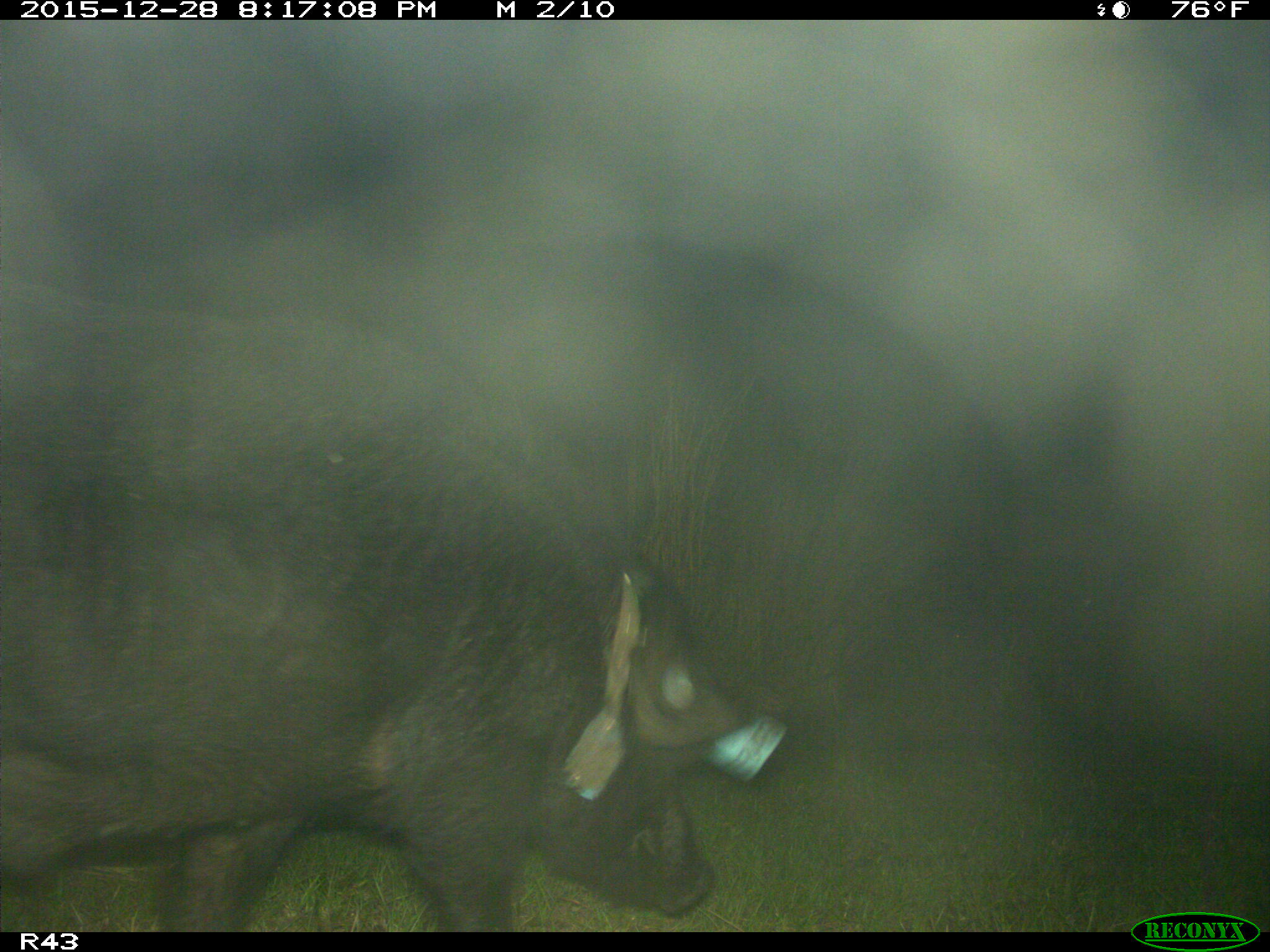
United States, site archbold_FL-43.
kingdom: Animalia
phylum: Chordata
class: Mammalia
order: Artiodactyla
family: Suidae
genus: Sus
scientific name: Sus scrofa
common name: wild boar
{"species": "Sus scrofa (wild boar)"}